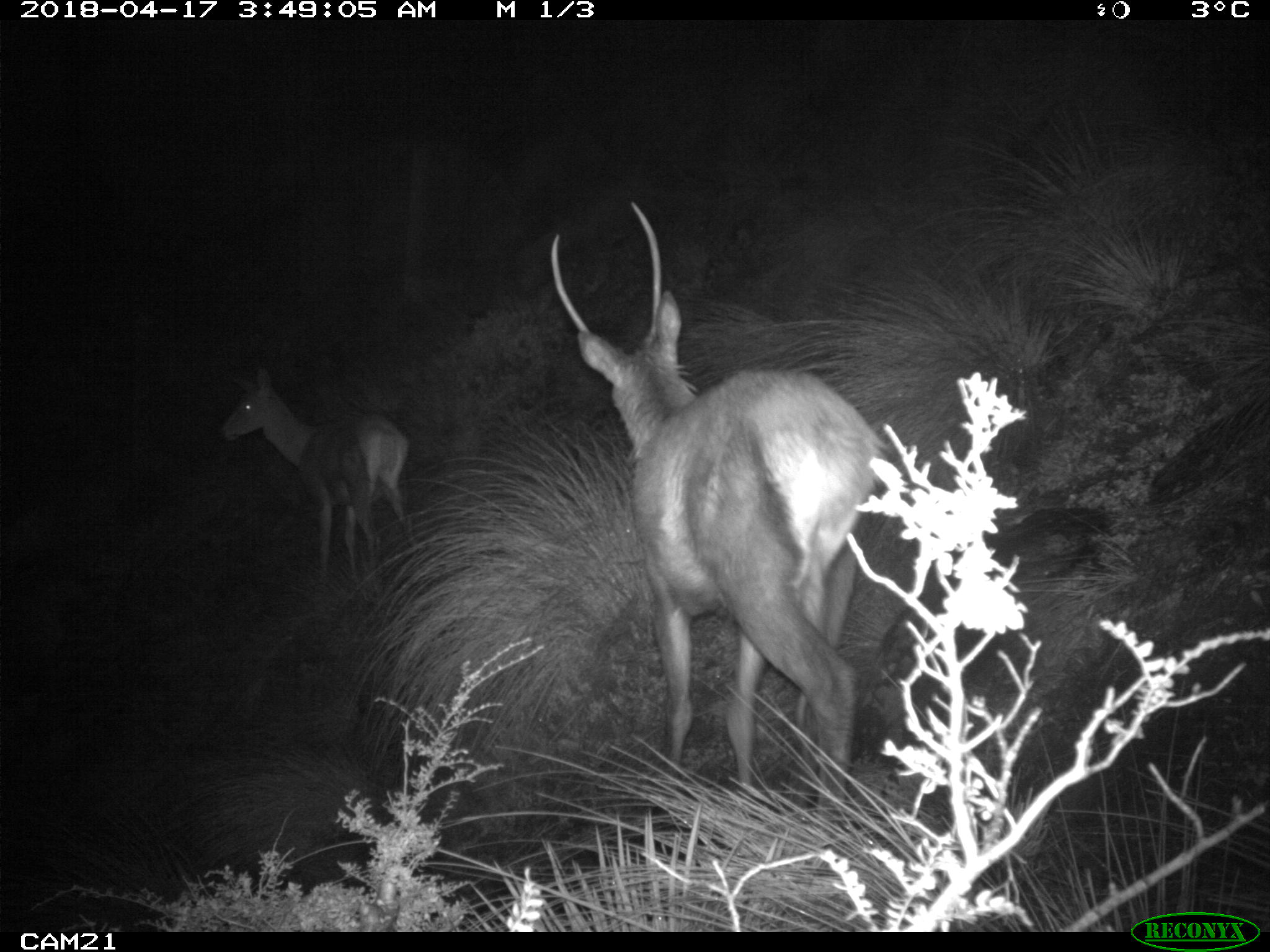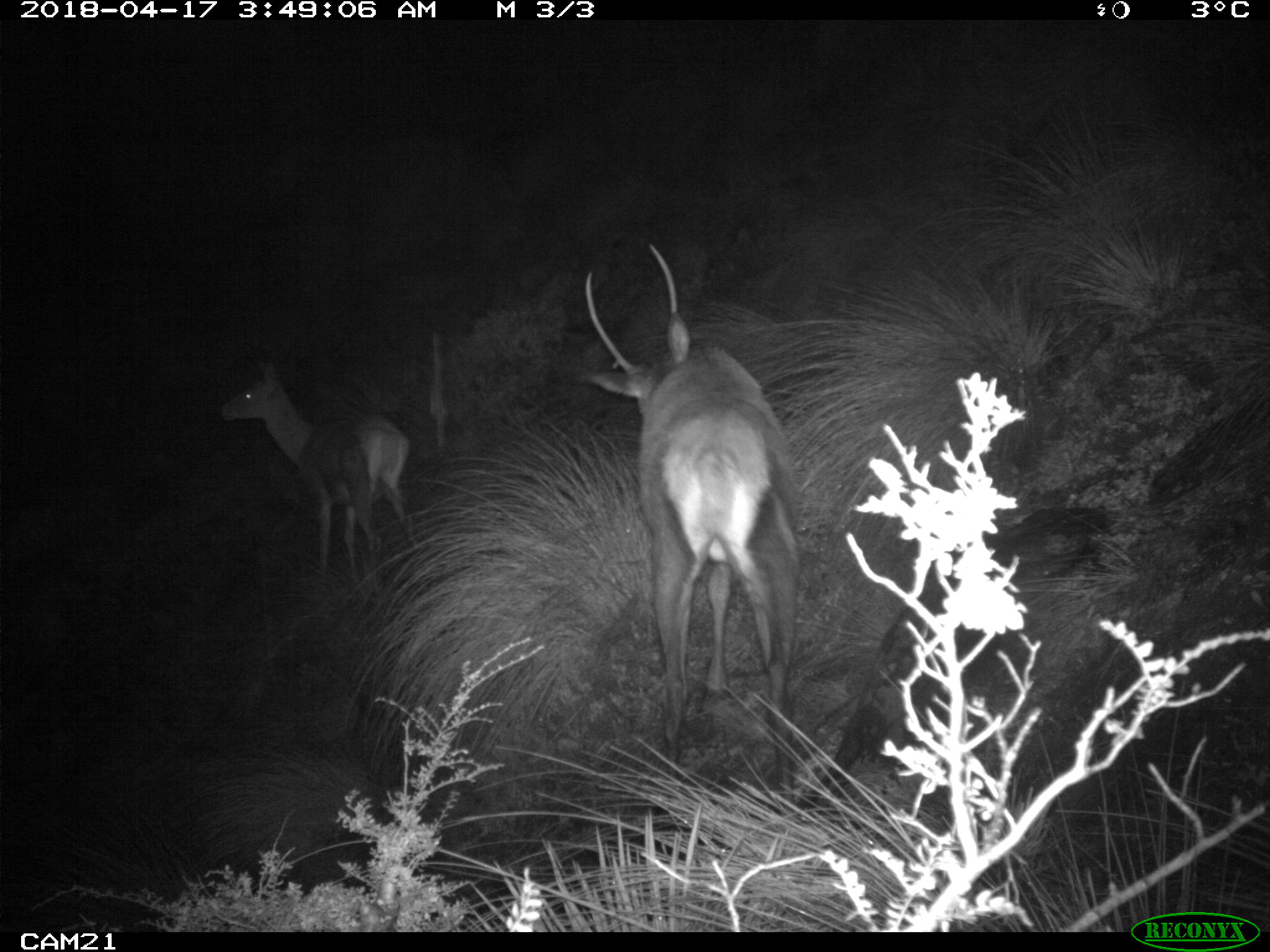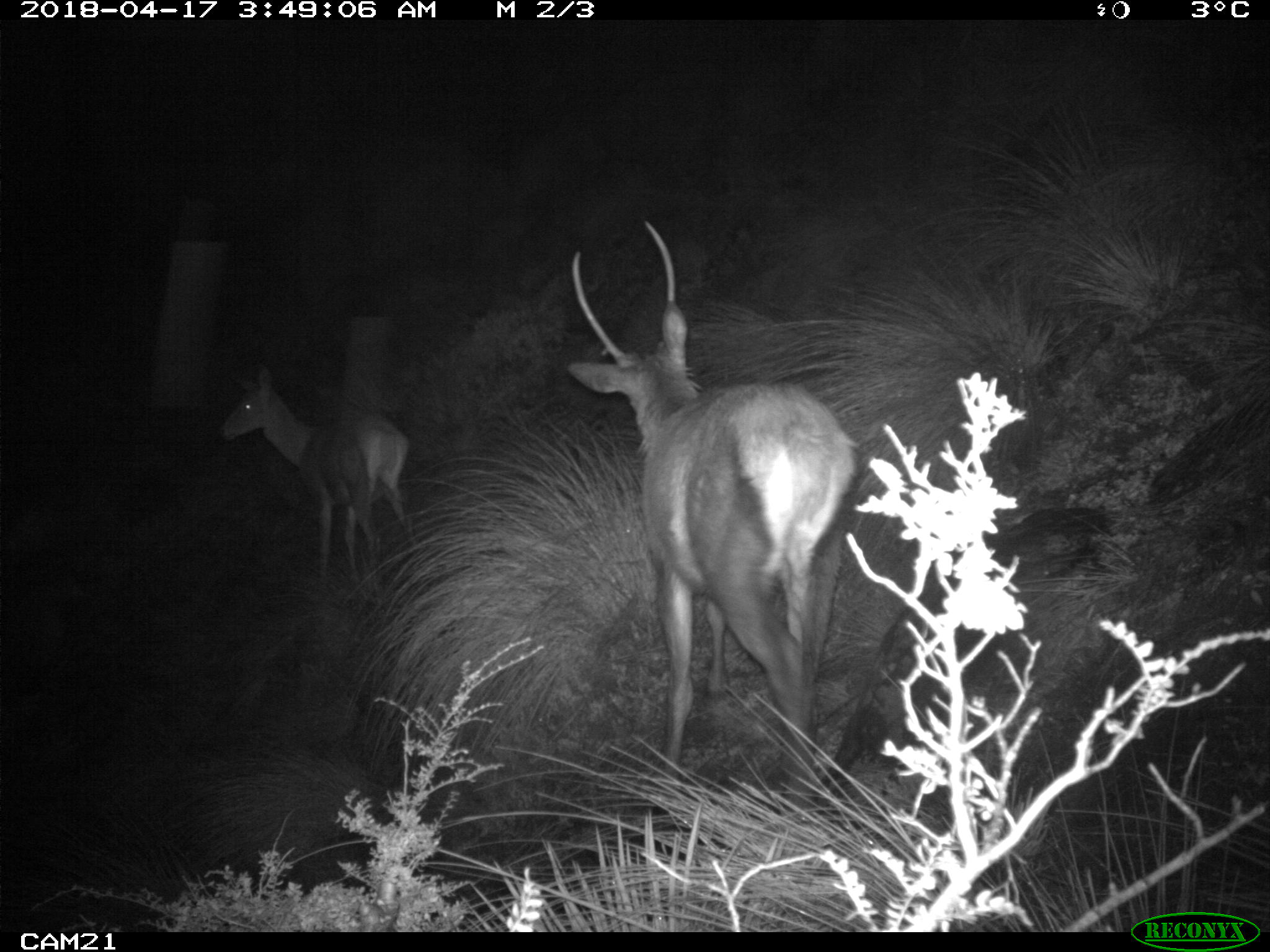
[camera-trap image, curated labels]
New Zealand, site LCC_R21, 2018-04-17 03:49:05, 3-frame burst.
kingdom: Animalia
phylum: Chordata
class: Mammalia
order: Artiodactyla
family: Cervidae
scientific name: Cervidae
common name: deer